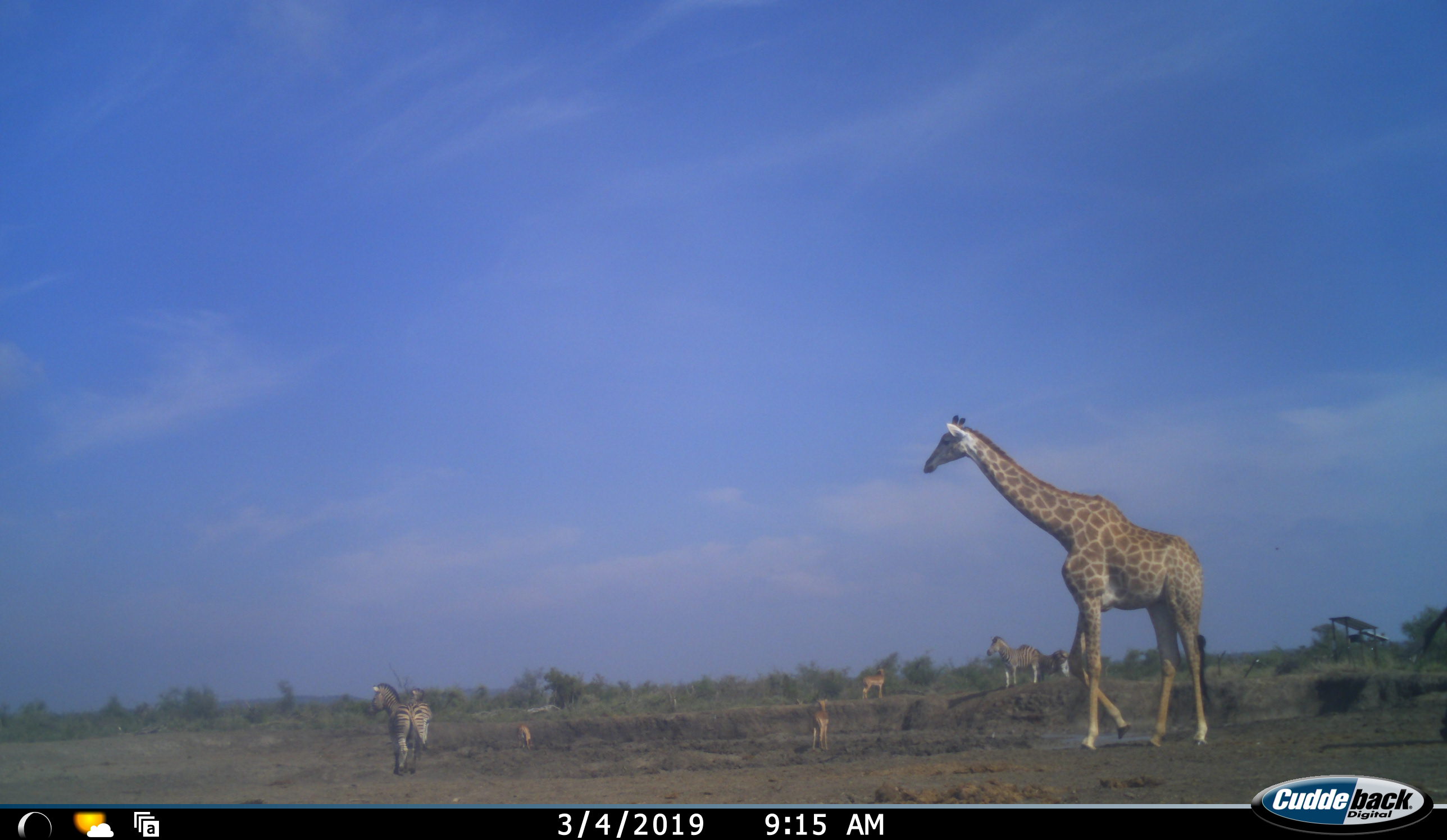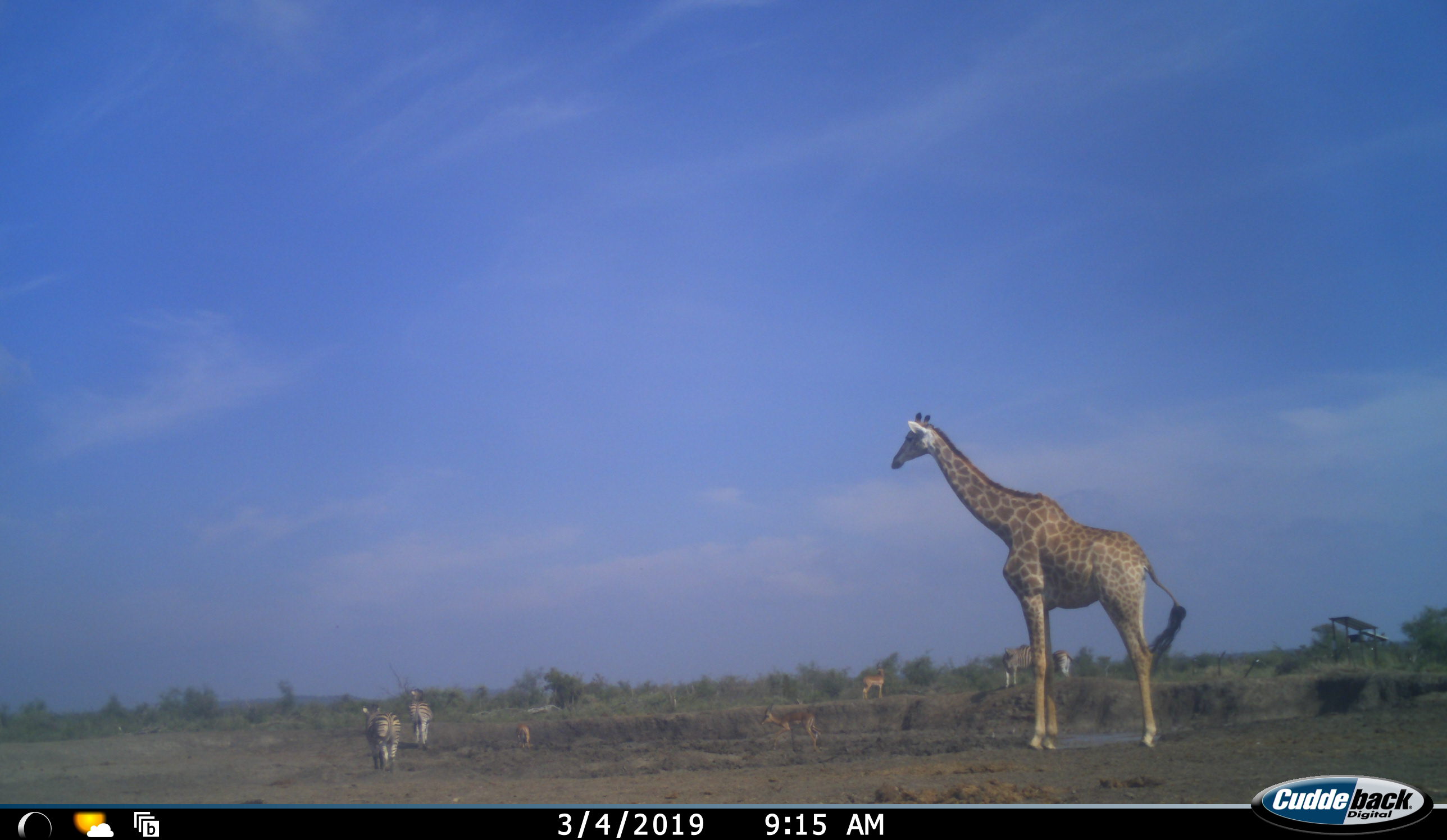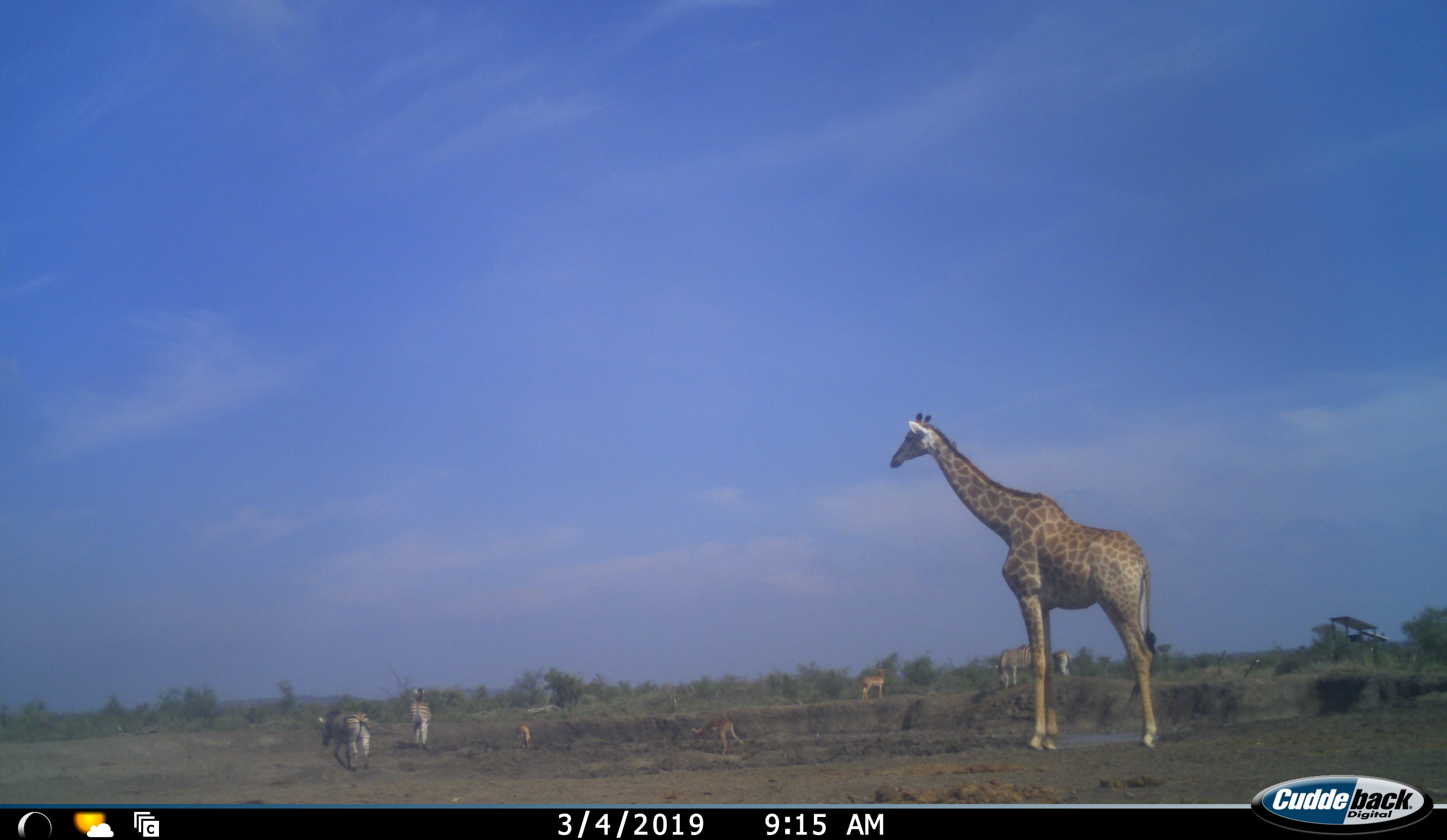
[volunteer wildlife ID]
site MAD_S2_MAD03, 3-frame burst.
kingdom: Animalia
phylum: Chordata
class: Mammalia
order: Artiodactyla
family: Giraffidae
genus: Giraffa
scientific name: Giraffa camelopardalis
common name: giraffe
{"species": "giraffe (Giraffa camelopardalis)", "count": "1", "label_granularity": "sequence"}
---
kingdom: Animalia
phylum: Chordata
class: Mammalia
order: Artiodactyla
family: Bovidae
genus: Aepyceros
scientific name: Aepyceros melampus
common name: impala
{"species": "impala (Aepyceros melampus)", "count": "3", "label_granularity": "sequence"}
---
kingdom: Animalia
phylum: Chordata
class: Mammalia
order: Perissodactyla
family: Equidae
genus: Equus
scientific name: Equus quagga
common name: plains zebra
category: zebraplains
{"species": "zebraplains (plains zebra) (Equus quagga)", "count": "4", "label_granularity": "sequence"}